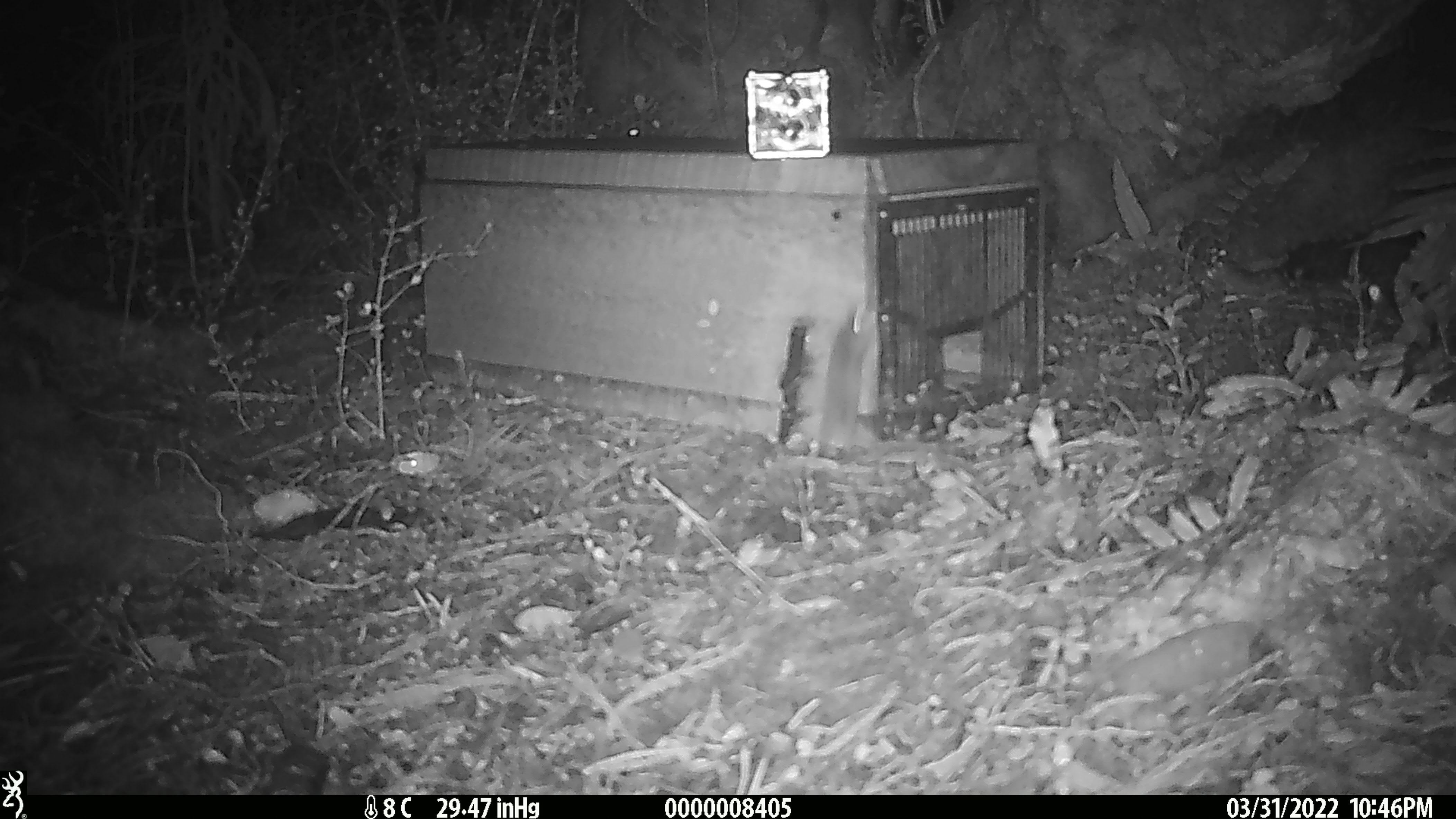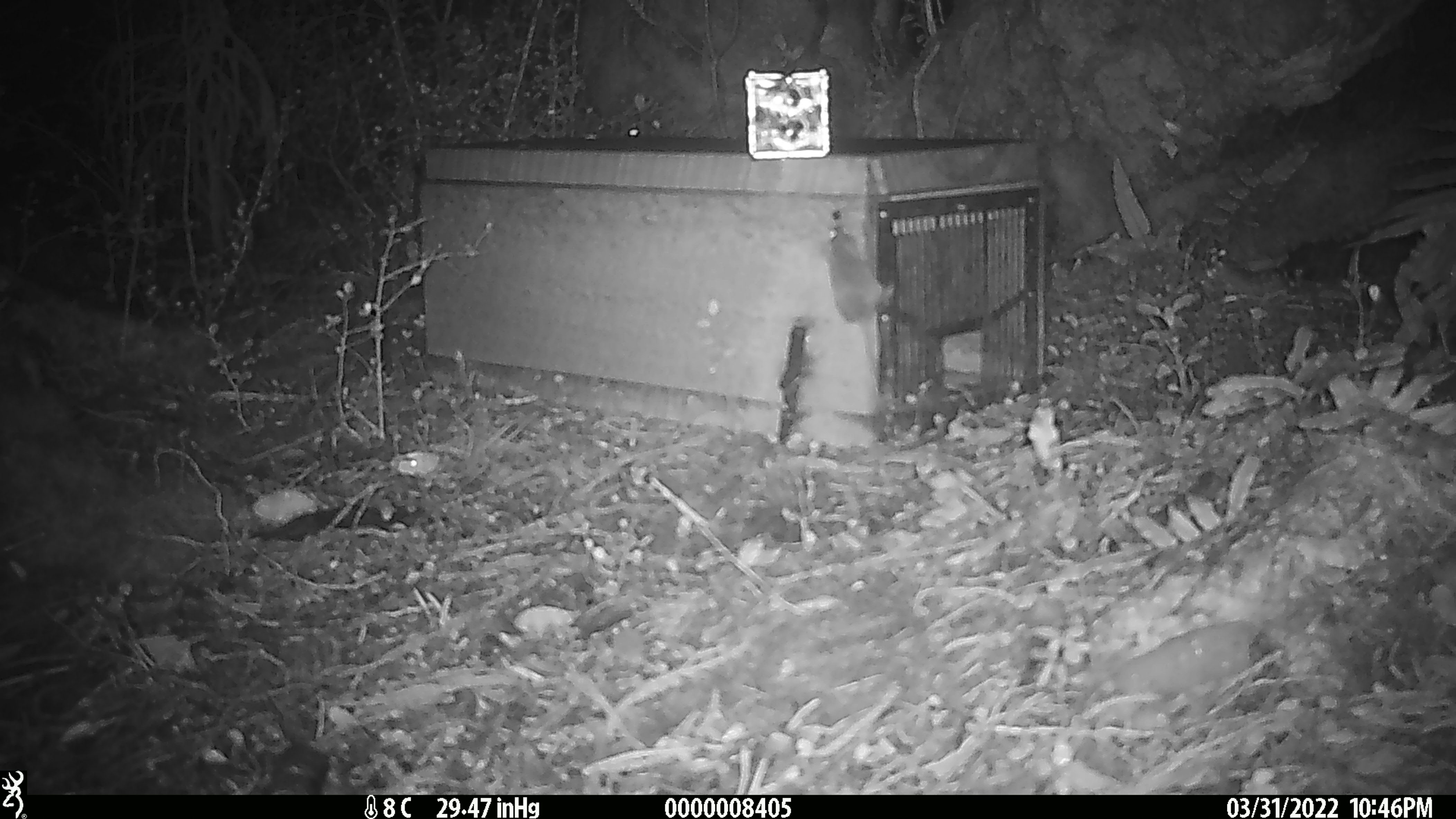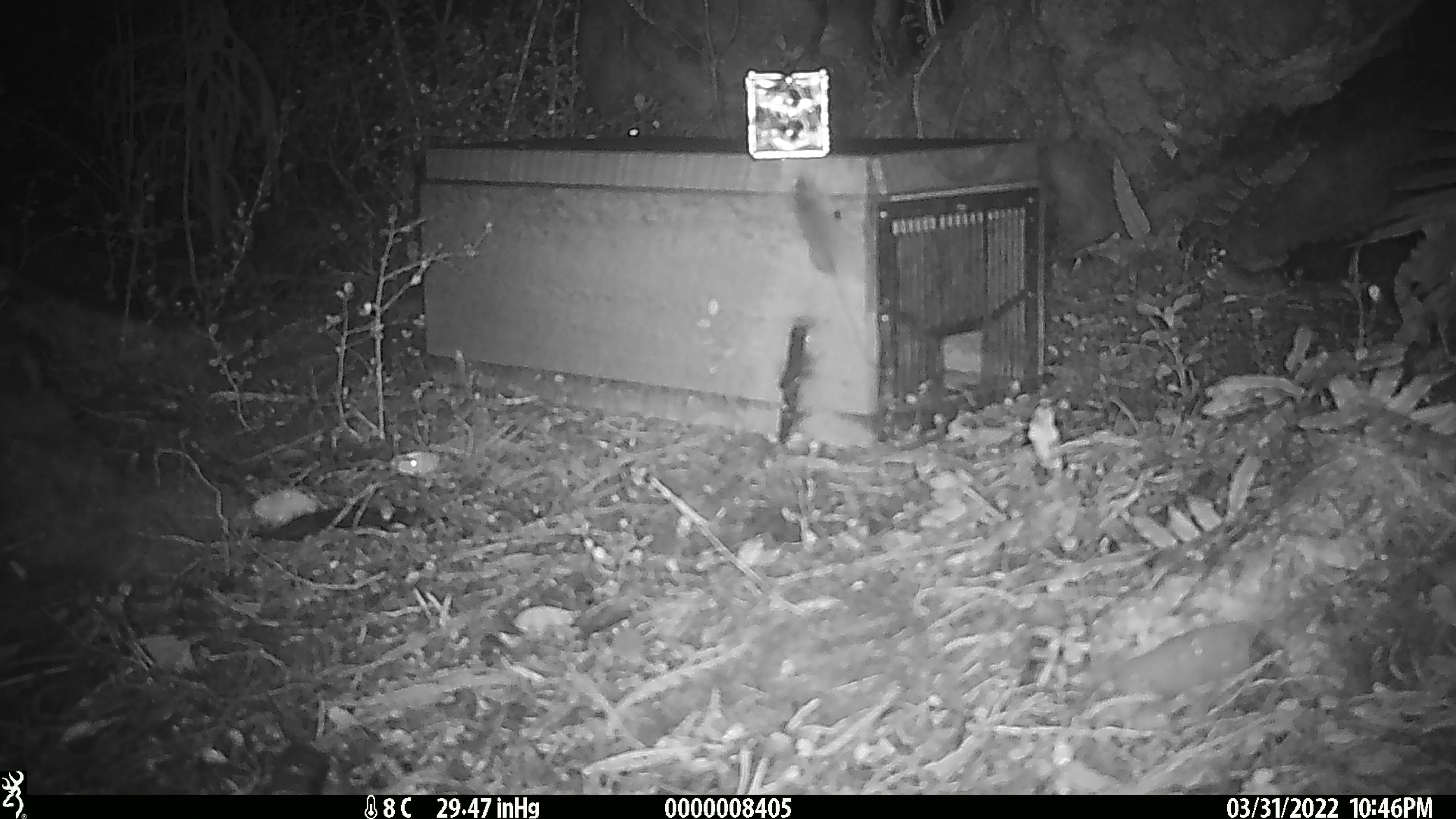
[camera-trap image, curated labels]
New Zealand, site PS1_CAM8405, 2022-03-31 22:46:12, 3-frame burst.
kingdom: Animalia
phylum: Chordata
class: Mammalia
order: Rodentia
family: Muridae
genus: Mus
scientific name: Mus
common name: mouse